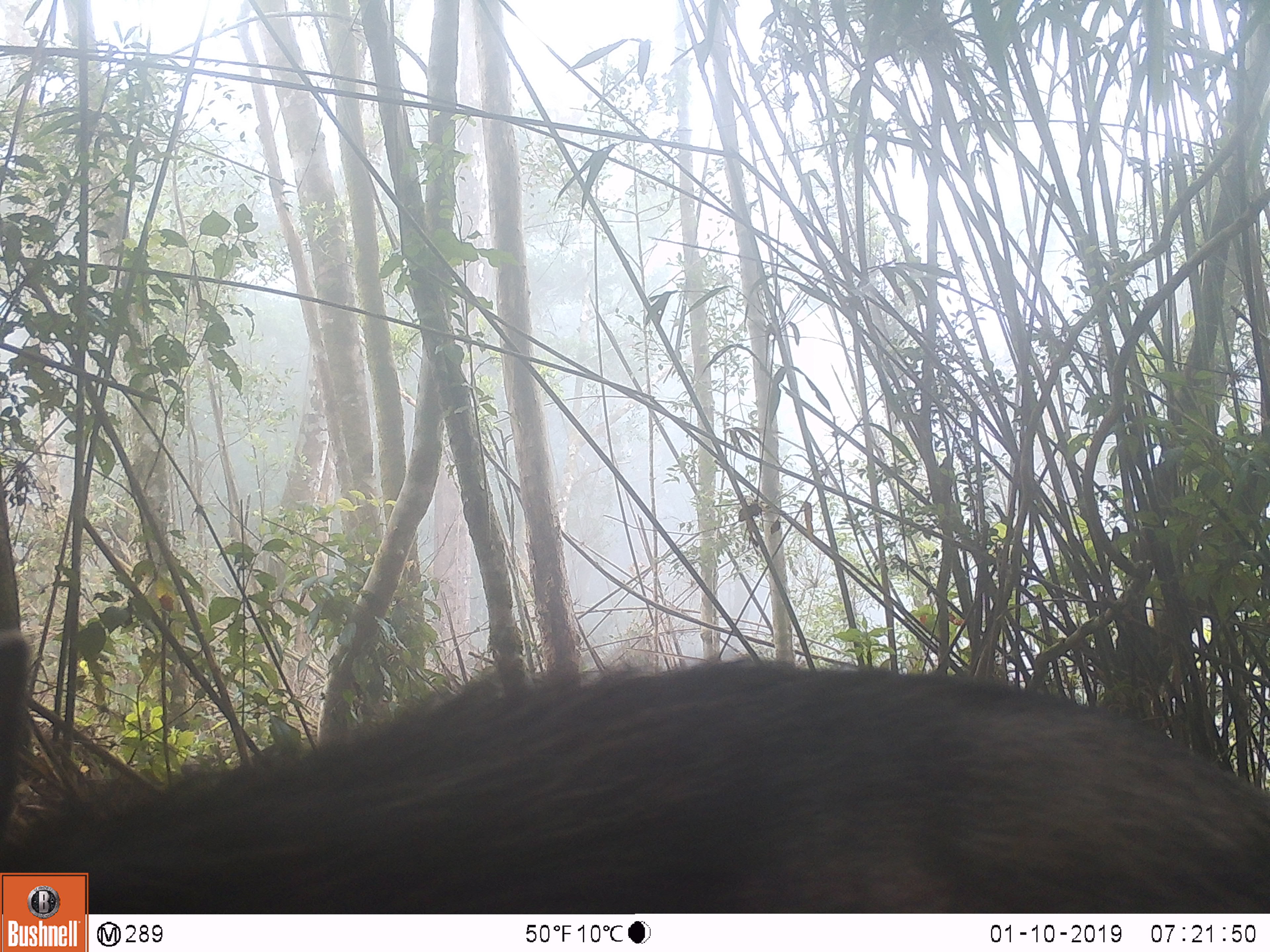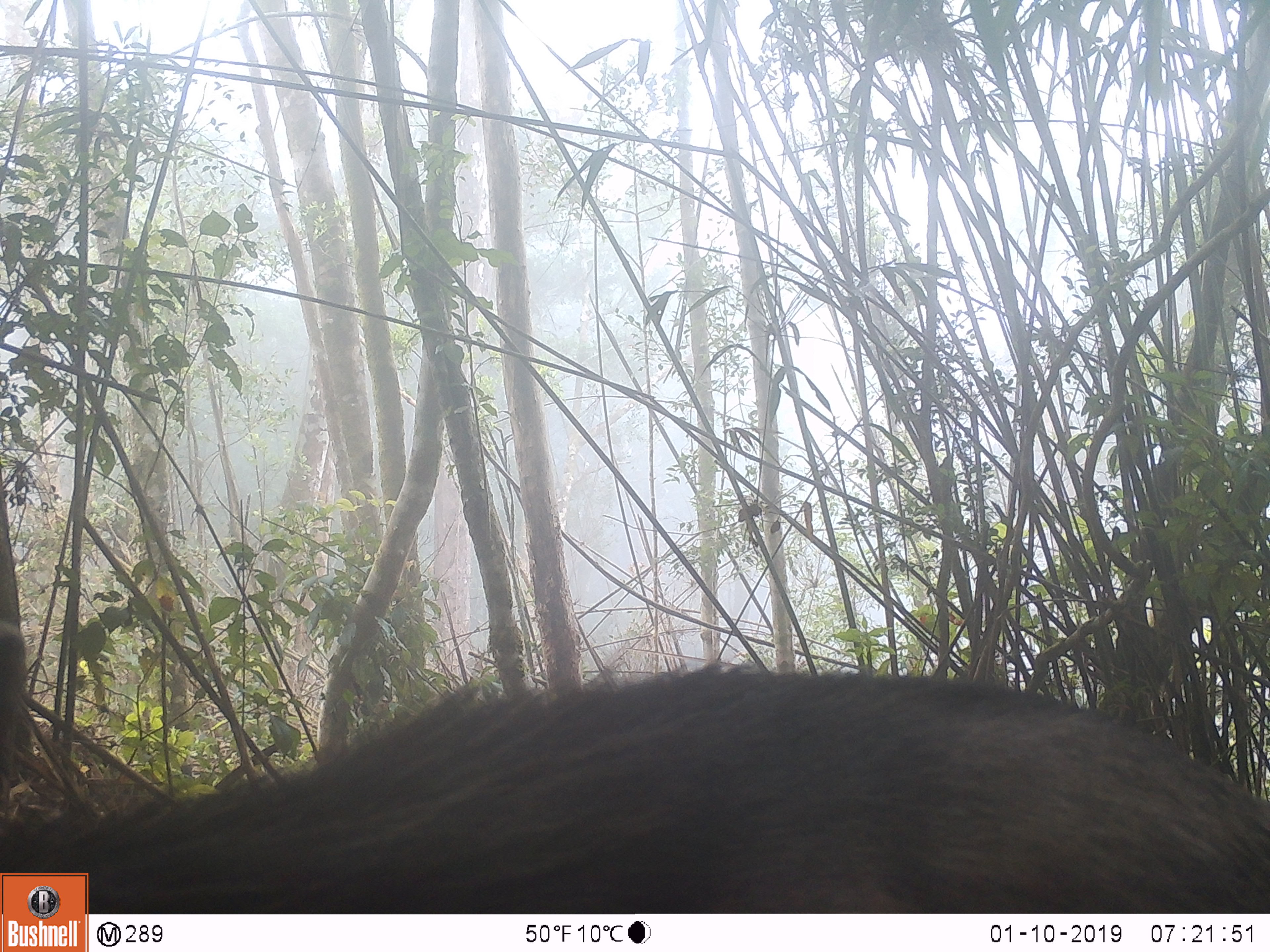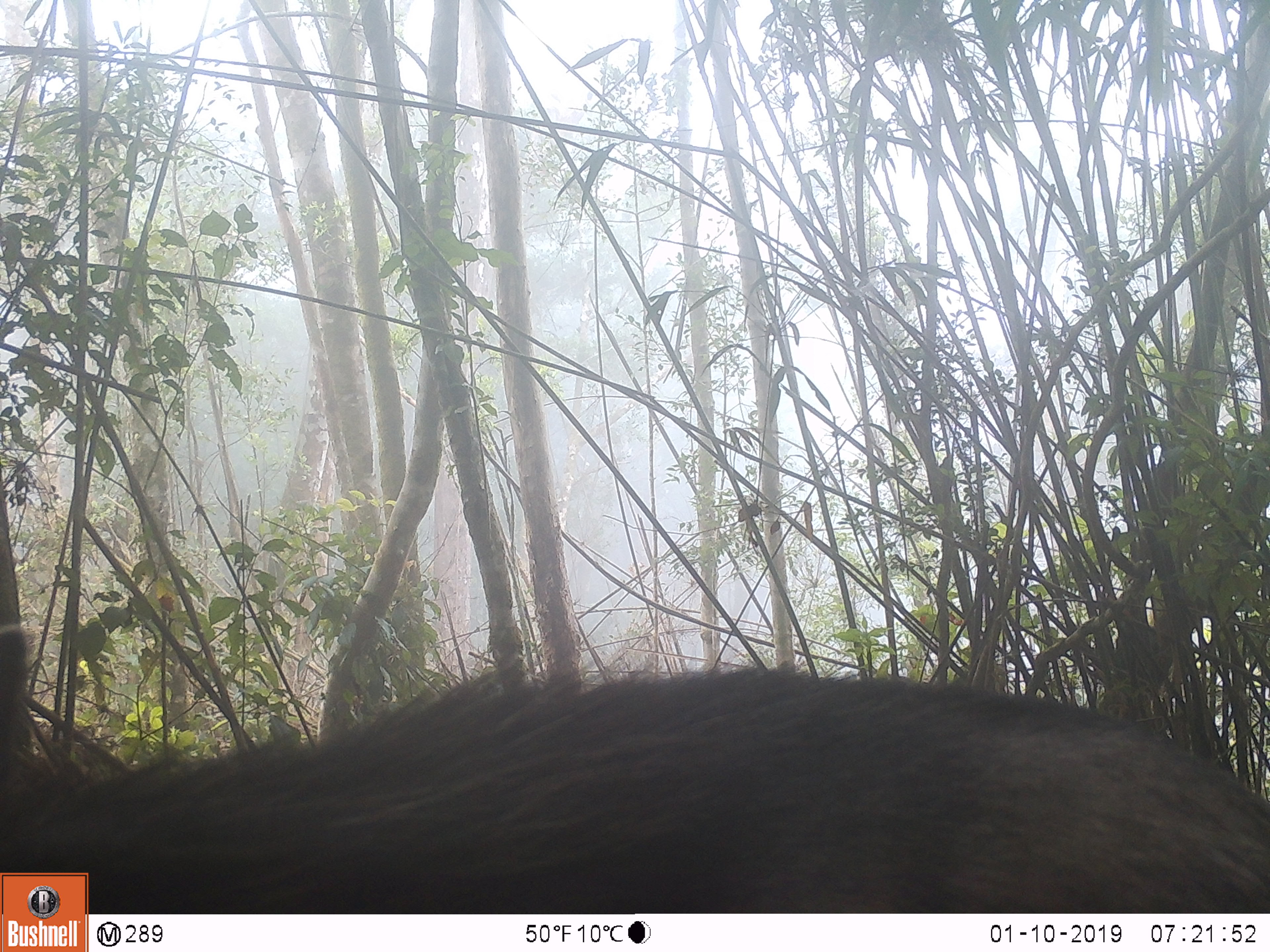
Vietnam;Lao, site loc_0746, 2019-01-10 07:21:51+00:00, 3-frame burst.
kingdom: Animalia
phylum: Chordata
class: Mammalia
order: Artiodactyla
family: Bovidae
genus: Capricornis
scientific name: Capricornis sumatraensis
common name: chinese serow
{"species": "chinese serow (Capricornis sumatraensis)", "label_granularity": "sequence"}